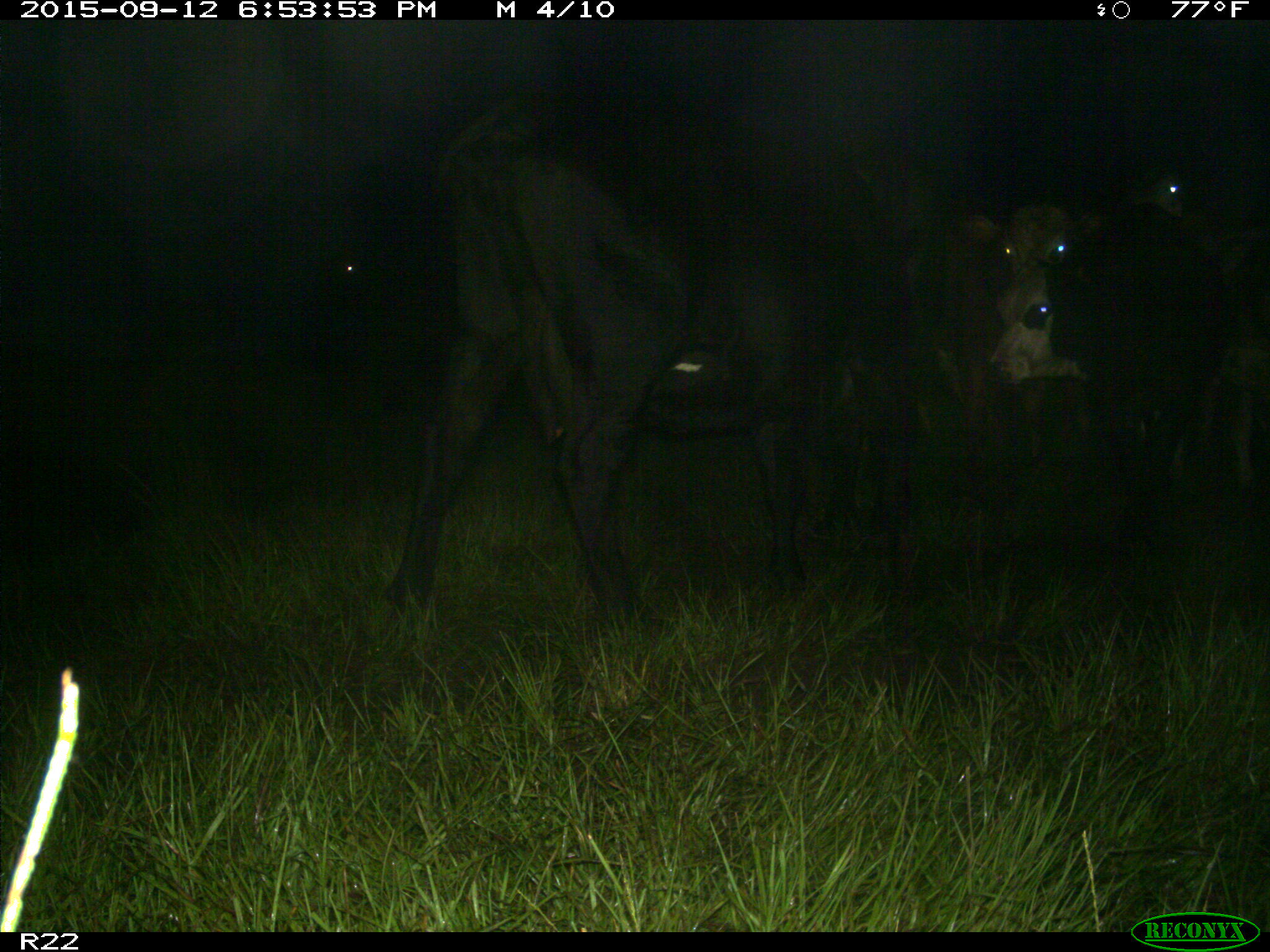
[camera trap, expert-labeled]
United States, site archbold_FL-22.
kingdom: Animalia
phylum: Chordata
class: Mammalia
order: Artiodactyla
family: Bovidae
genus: Bos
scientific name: Bos taurus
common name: domestic cow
Bos taurus (domestic cow).